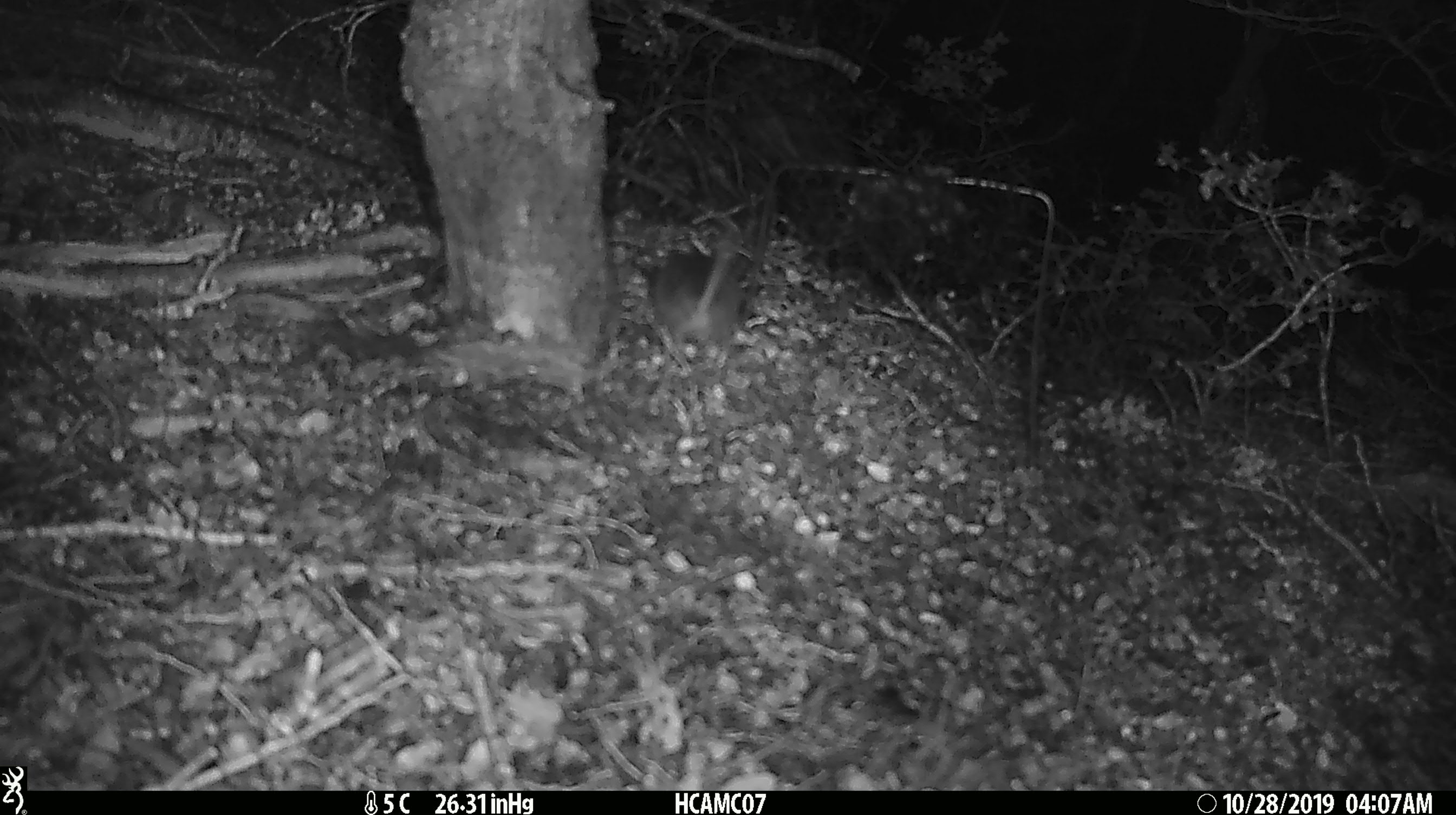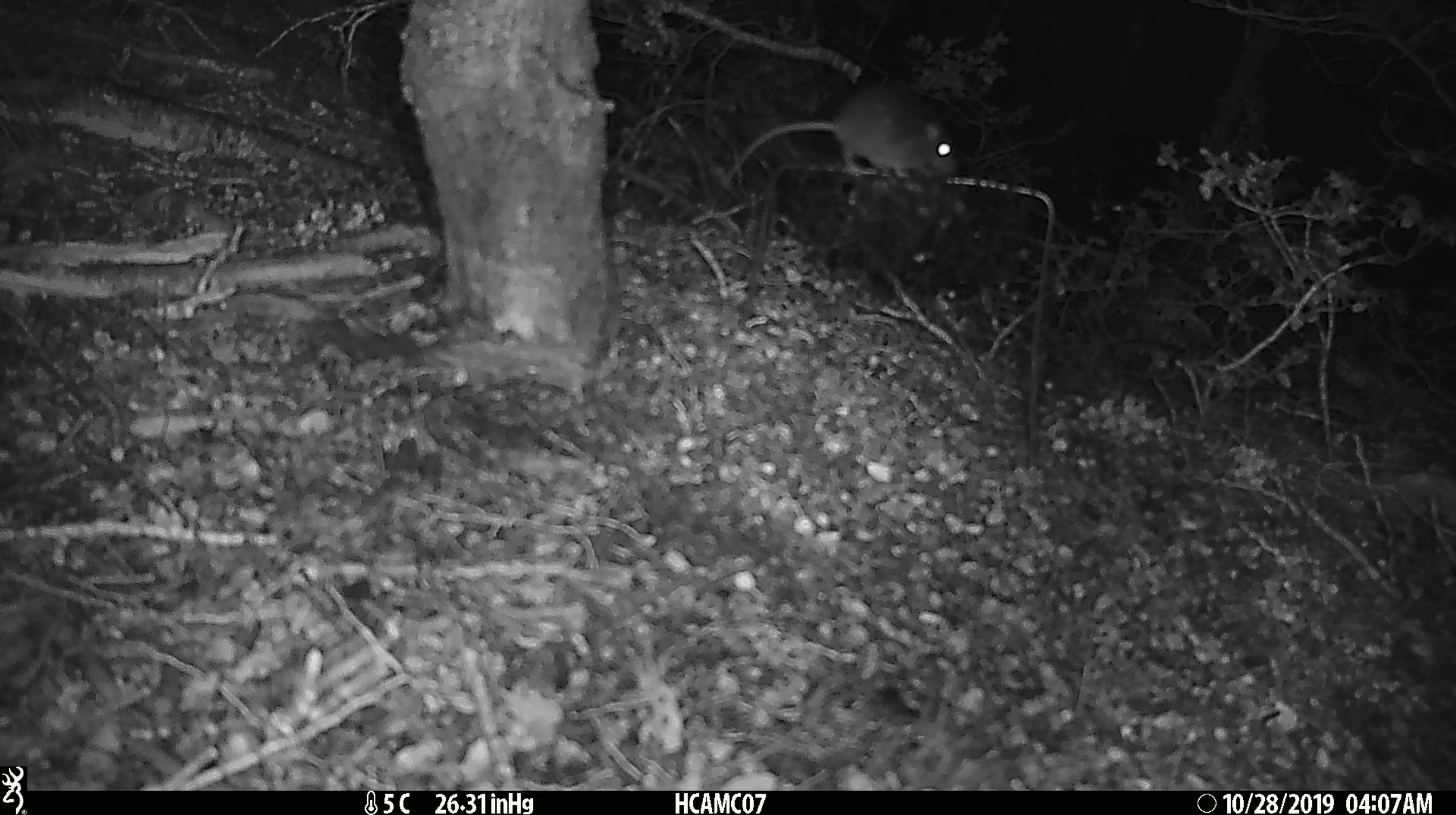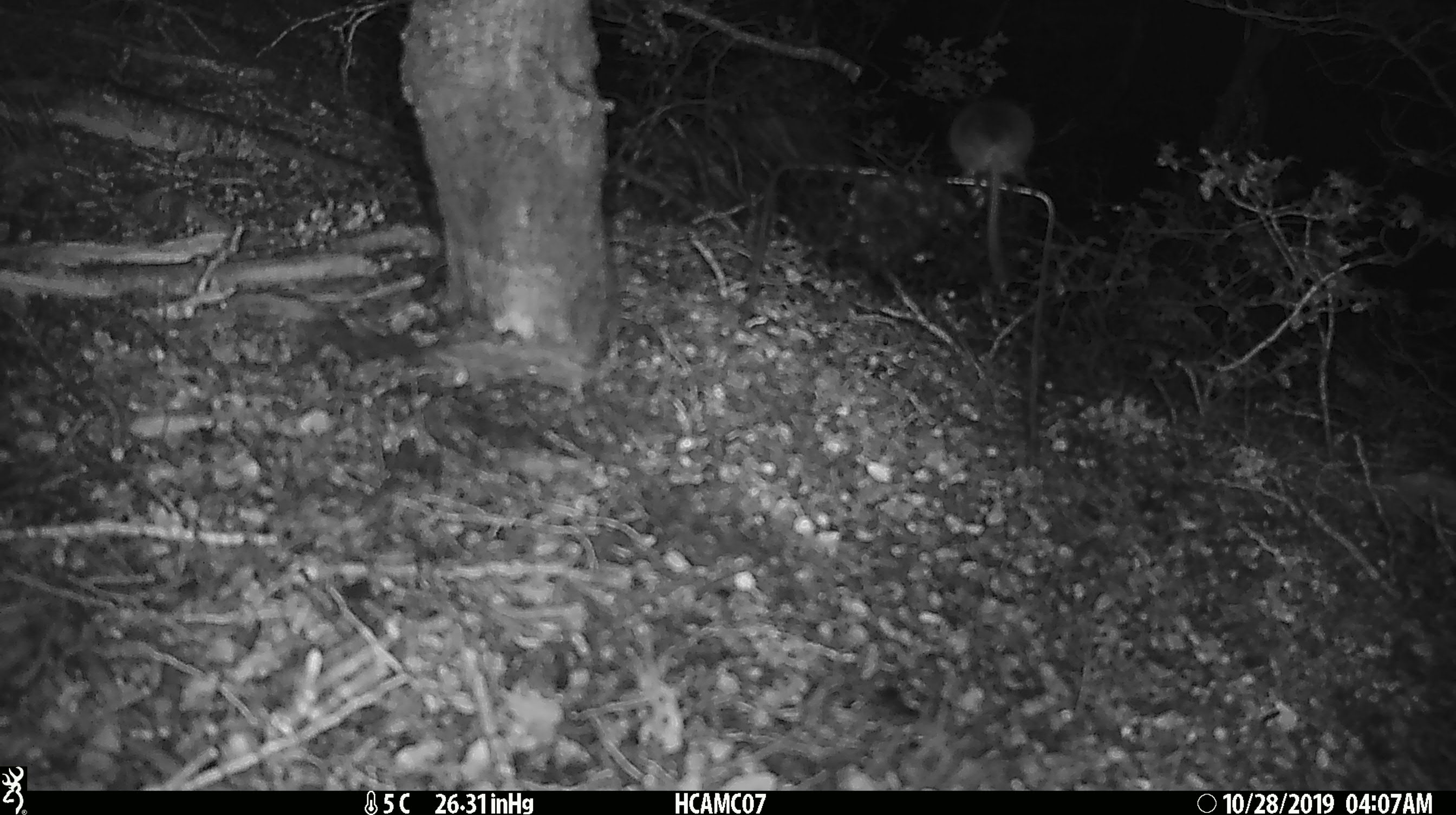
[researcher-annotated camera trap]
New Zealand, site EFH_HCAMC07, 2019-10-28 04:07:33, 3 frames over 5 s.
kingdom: Animalia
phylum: Chordata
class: Mammalia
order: Rodentia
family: Muridae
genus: Mus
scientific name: Mus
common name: mouse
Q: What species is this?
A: Mouse (Mus).